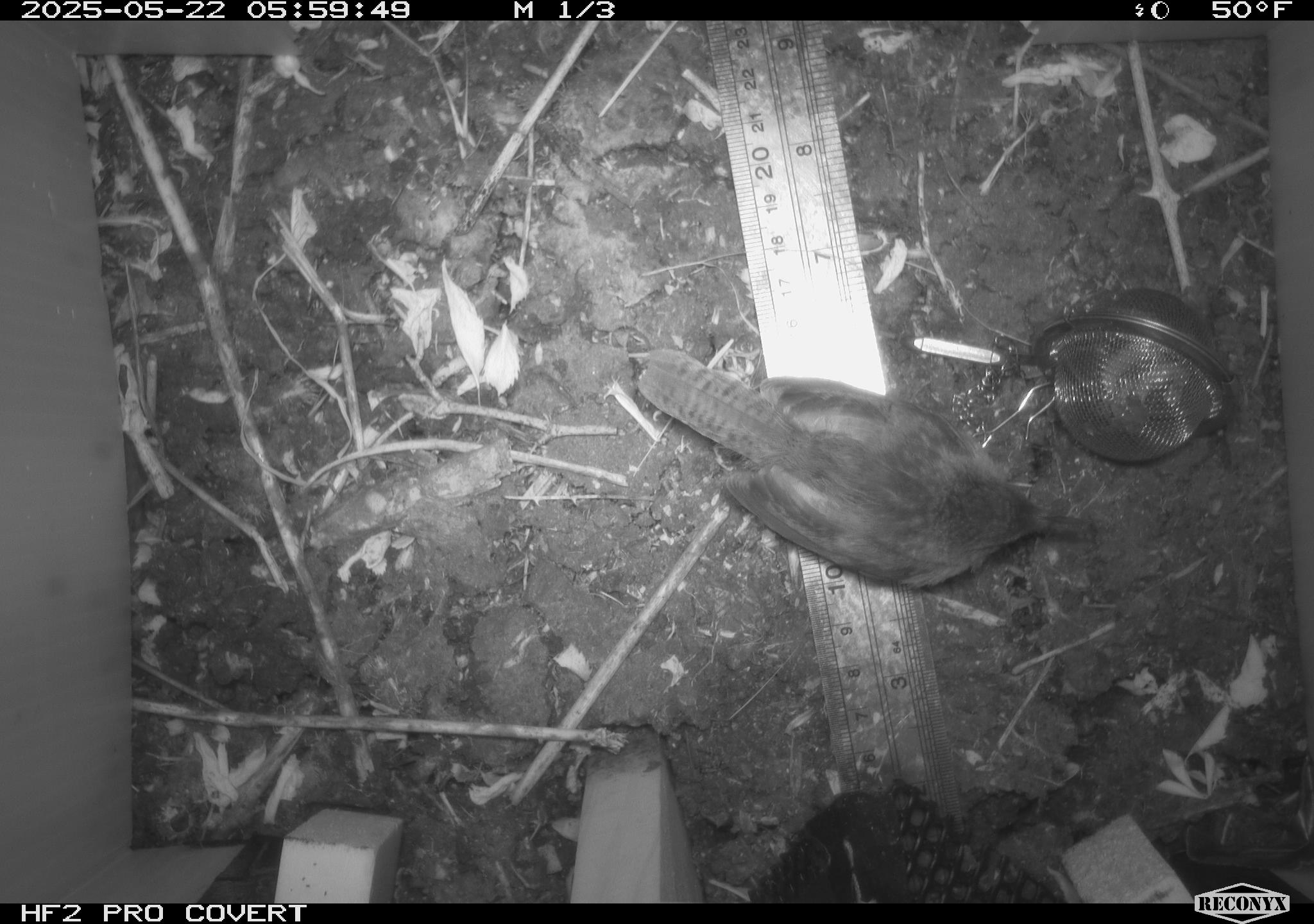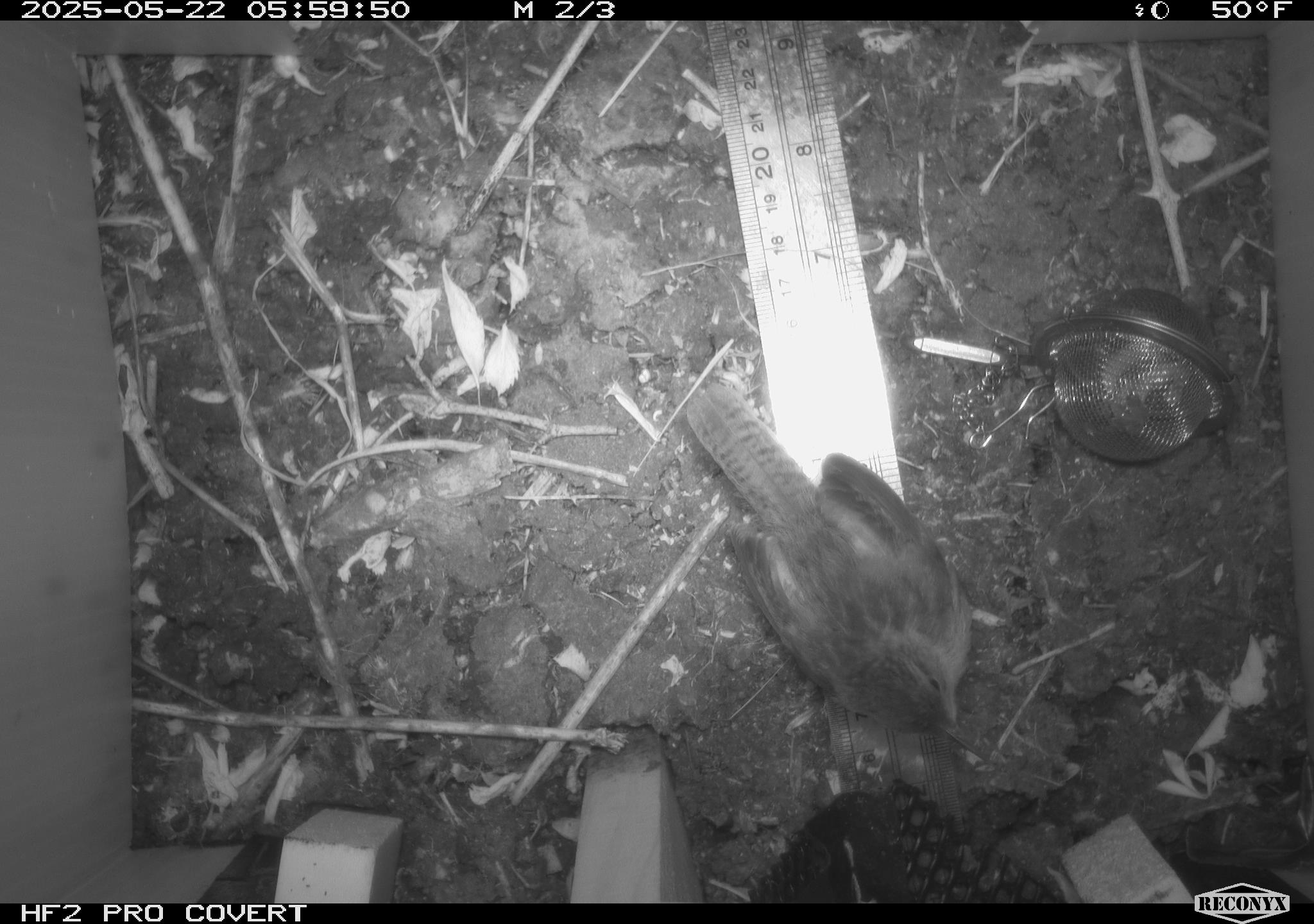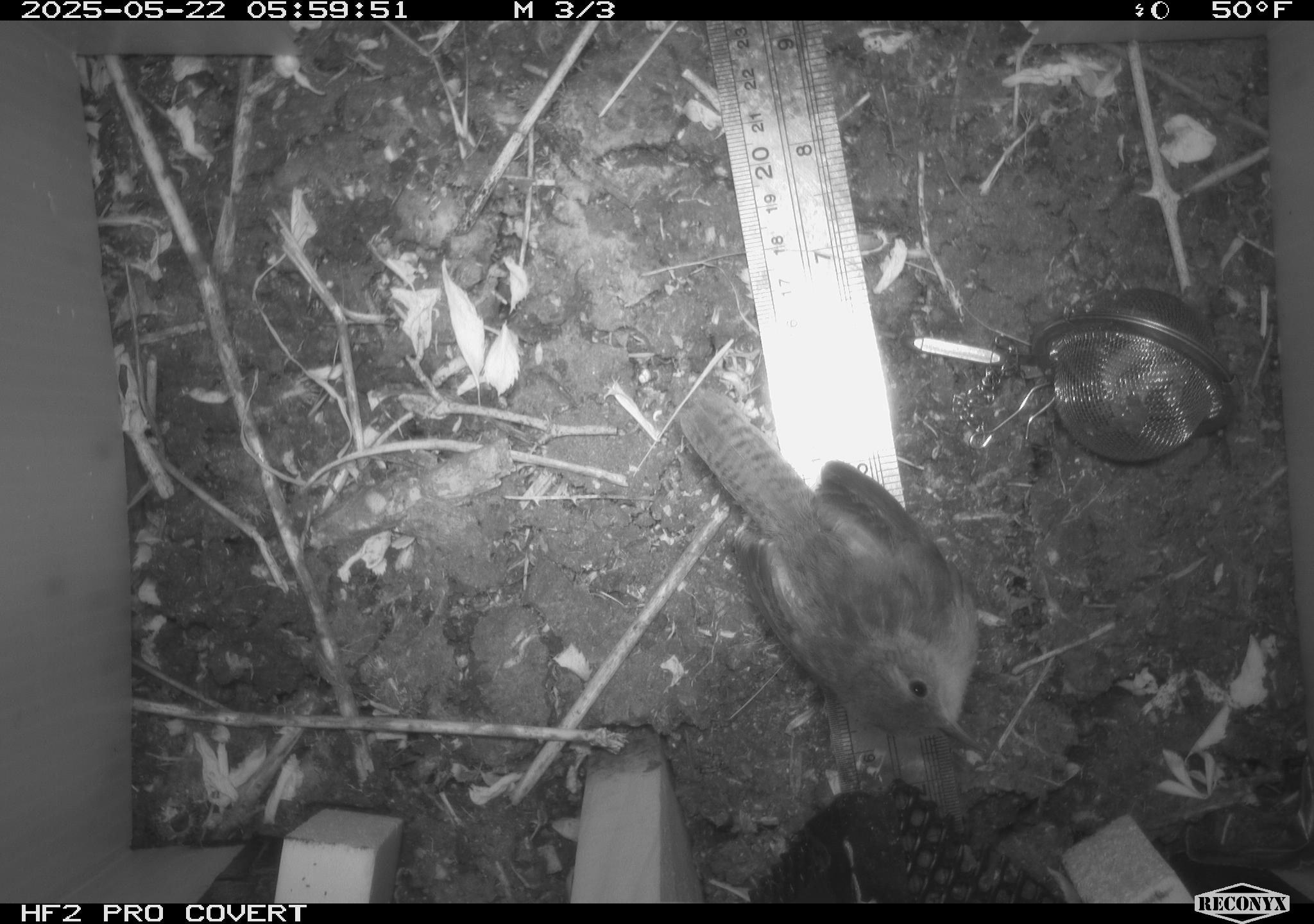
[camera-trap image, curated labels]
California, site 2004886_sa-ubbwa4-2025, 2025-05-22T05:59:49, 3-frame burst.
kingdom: Animalia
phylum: Chordata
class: Aves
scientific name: Aves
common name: bird